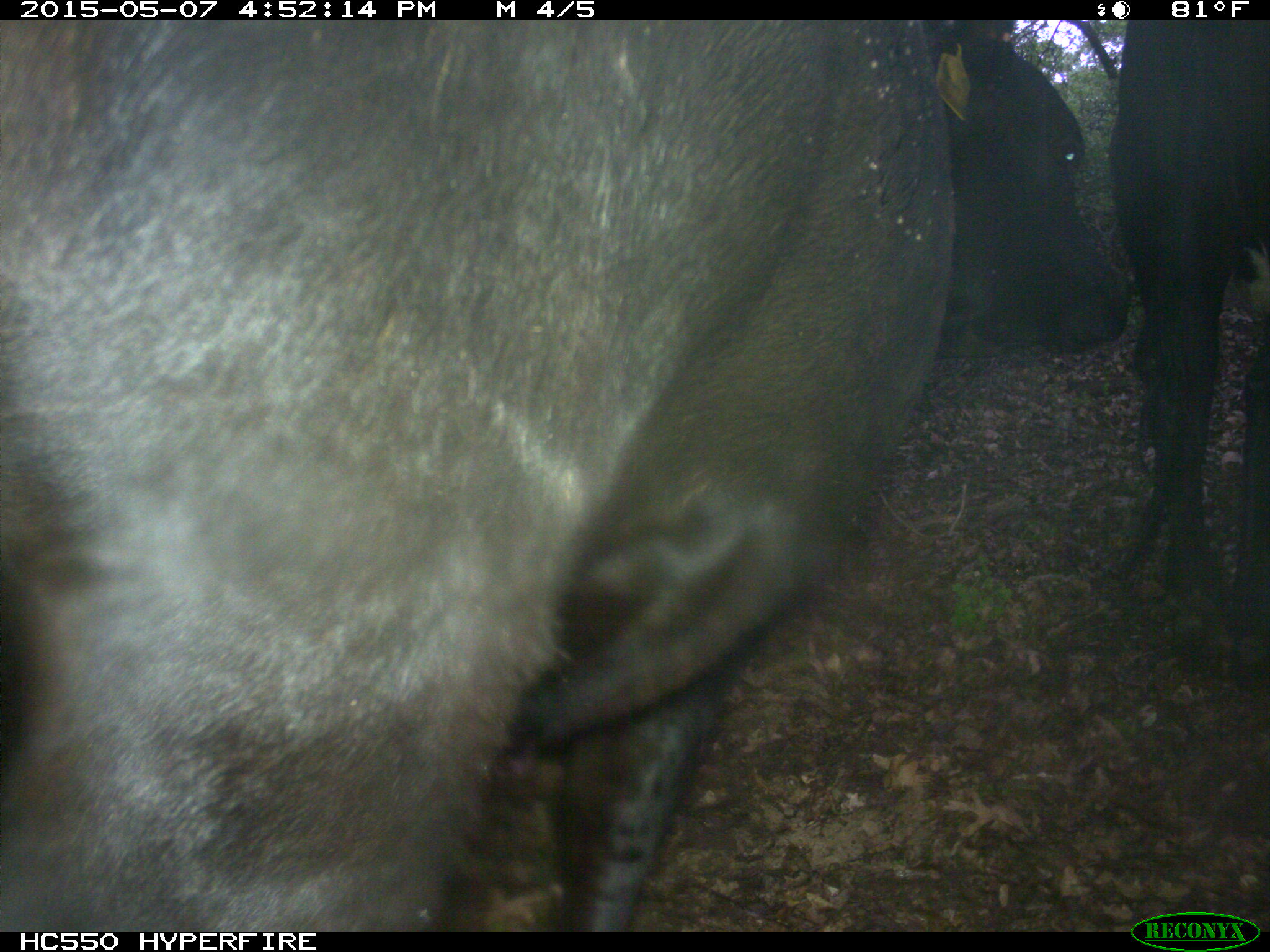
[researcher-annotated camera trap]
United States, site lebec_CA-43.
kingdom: Animalia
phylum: Chordata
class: Mammalia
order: Artiodactyla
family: Bovidae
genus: Bos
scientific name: Bos taurus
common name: domestic cow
Bos taurus (domestic cow).